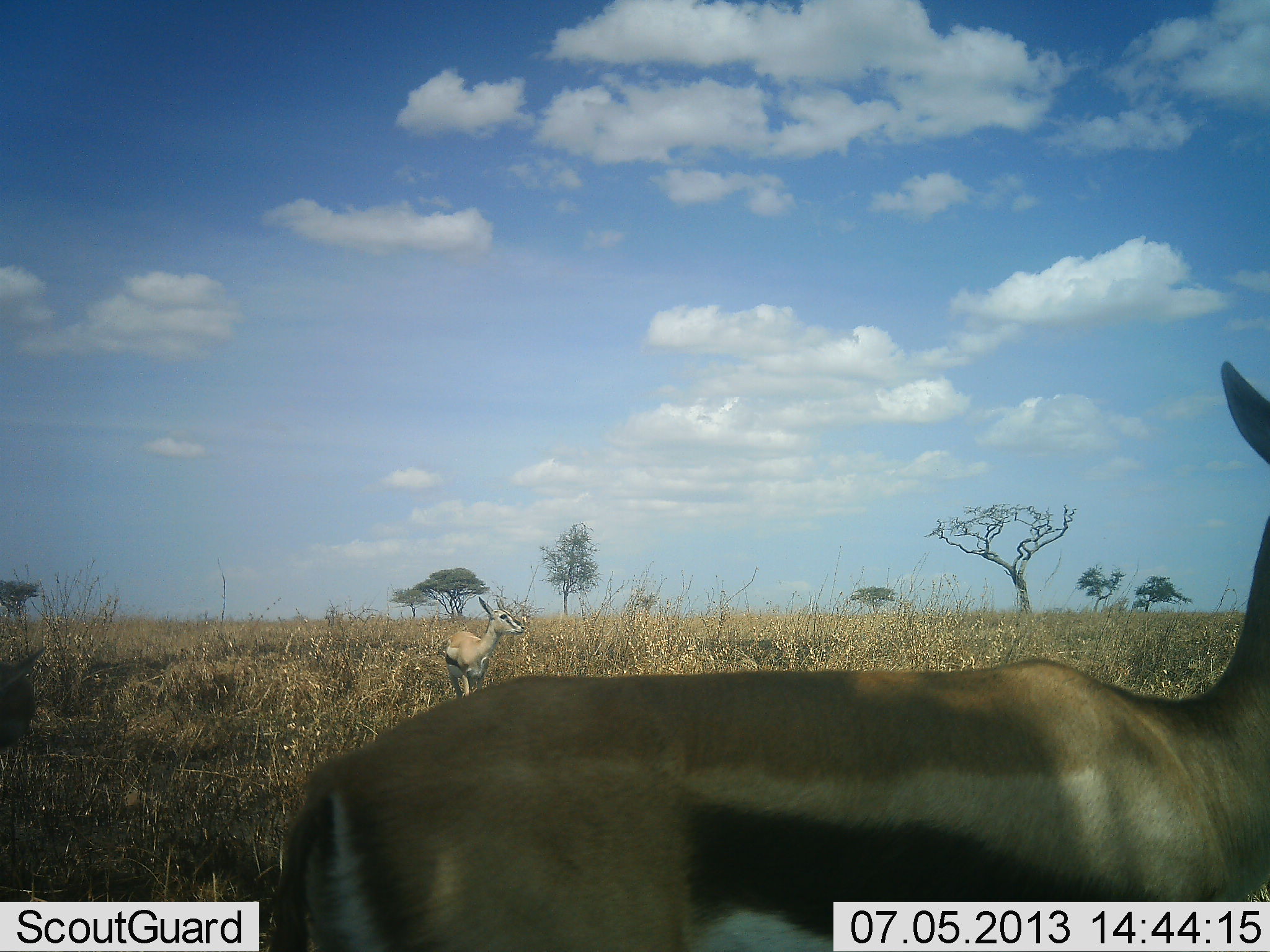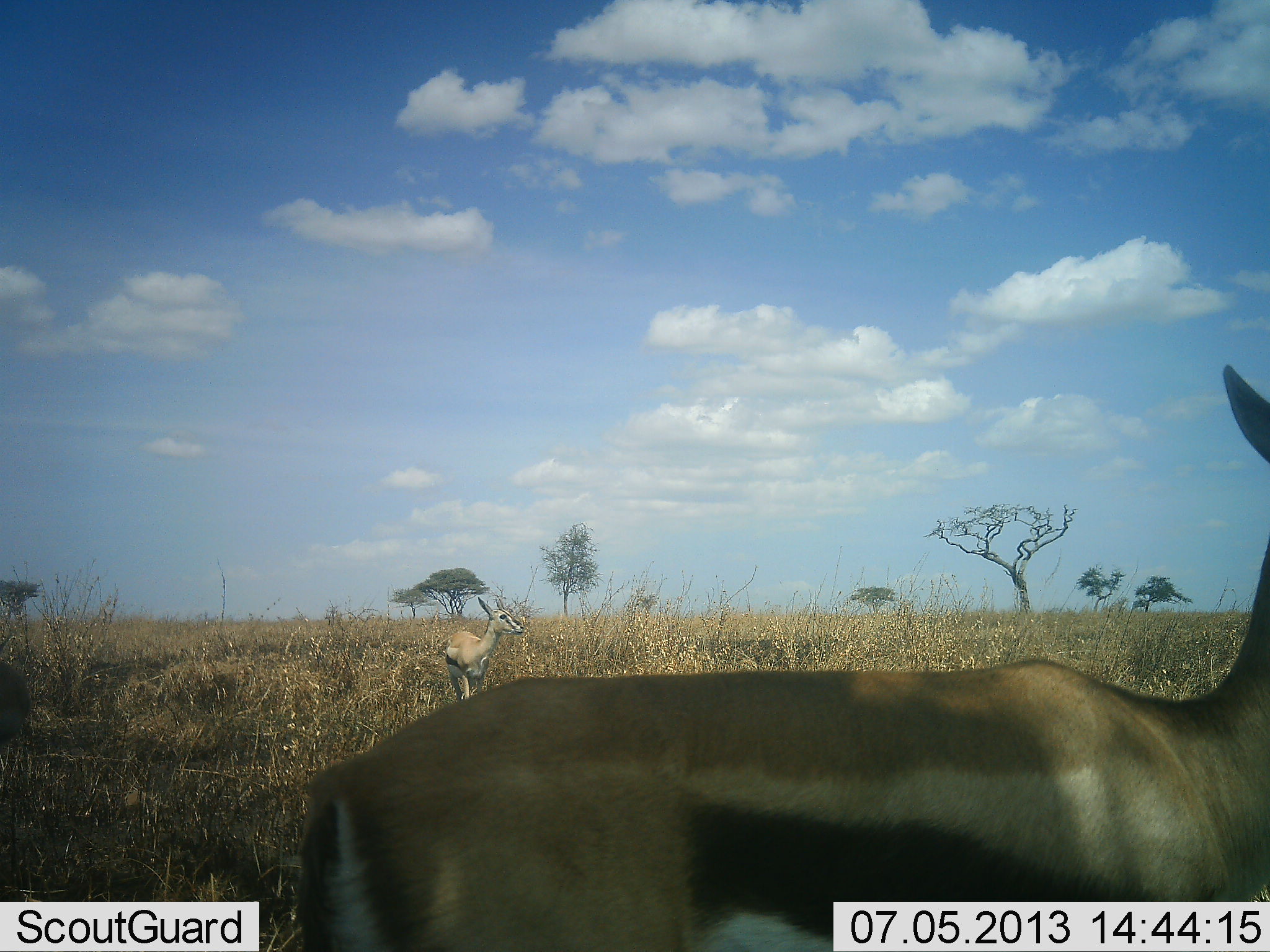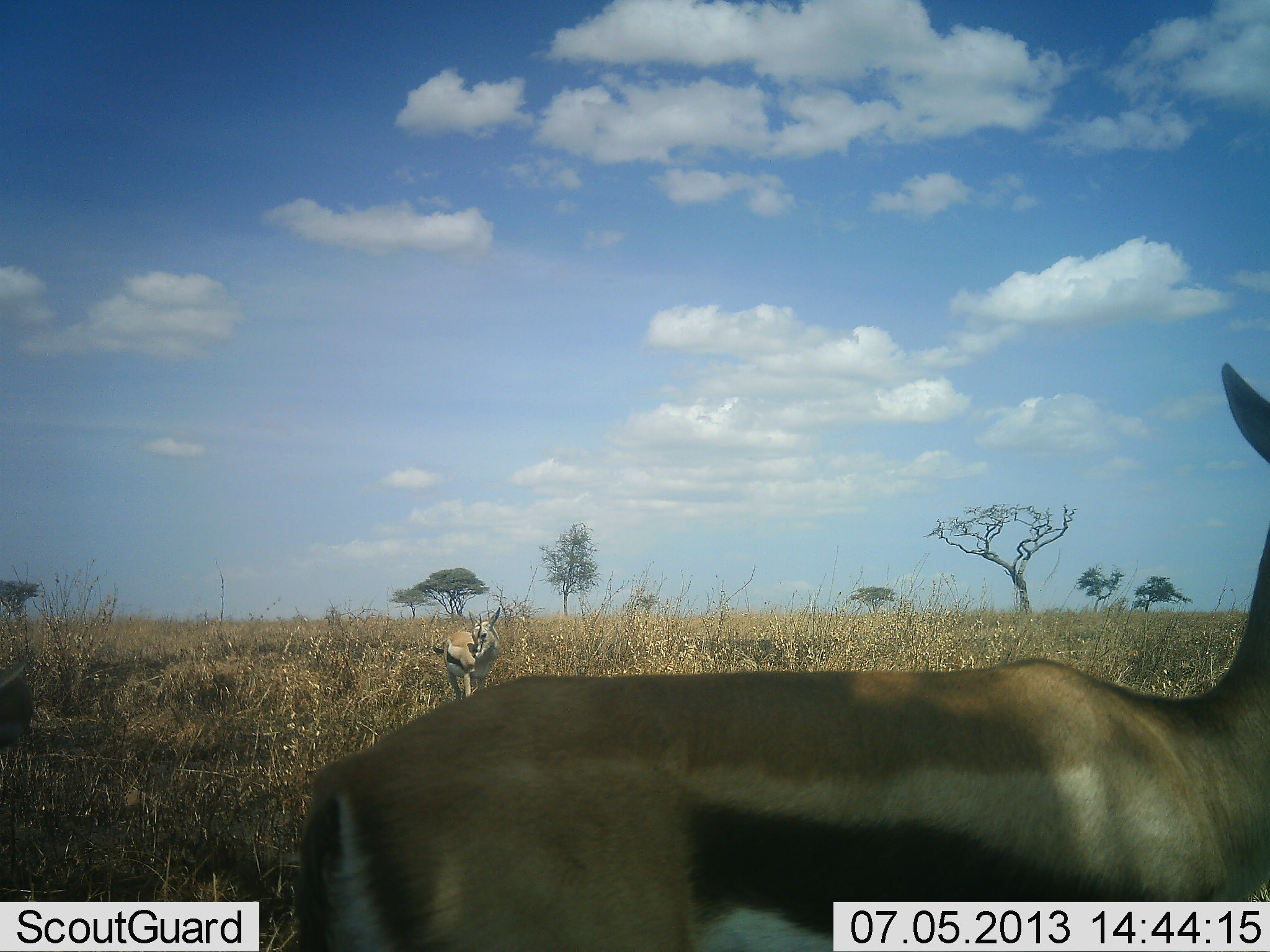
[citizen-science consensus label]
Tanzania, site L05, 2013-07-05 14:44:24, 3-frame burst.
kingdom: Animalia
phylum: Chordata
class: Mammalia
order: Artiodactyla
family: Bovidae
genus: Eudorcas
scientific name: Eudorcas thomsonii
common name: thomson's gazelle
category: gazellethomsons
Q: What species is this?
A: Gazellethomsons (thomson's gazelle) (Eudorcas thomsonii).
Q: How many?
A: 3.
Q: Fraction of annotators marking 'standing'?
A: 97%.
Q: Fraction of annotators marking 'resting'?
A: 0%.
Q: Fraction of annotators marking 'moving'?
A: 6%.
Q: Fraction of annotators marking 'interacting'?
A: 0%.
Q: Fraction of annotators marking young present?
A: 0%.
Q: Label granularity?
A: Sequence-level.